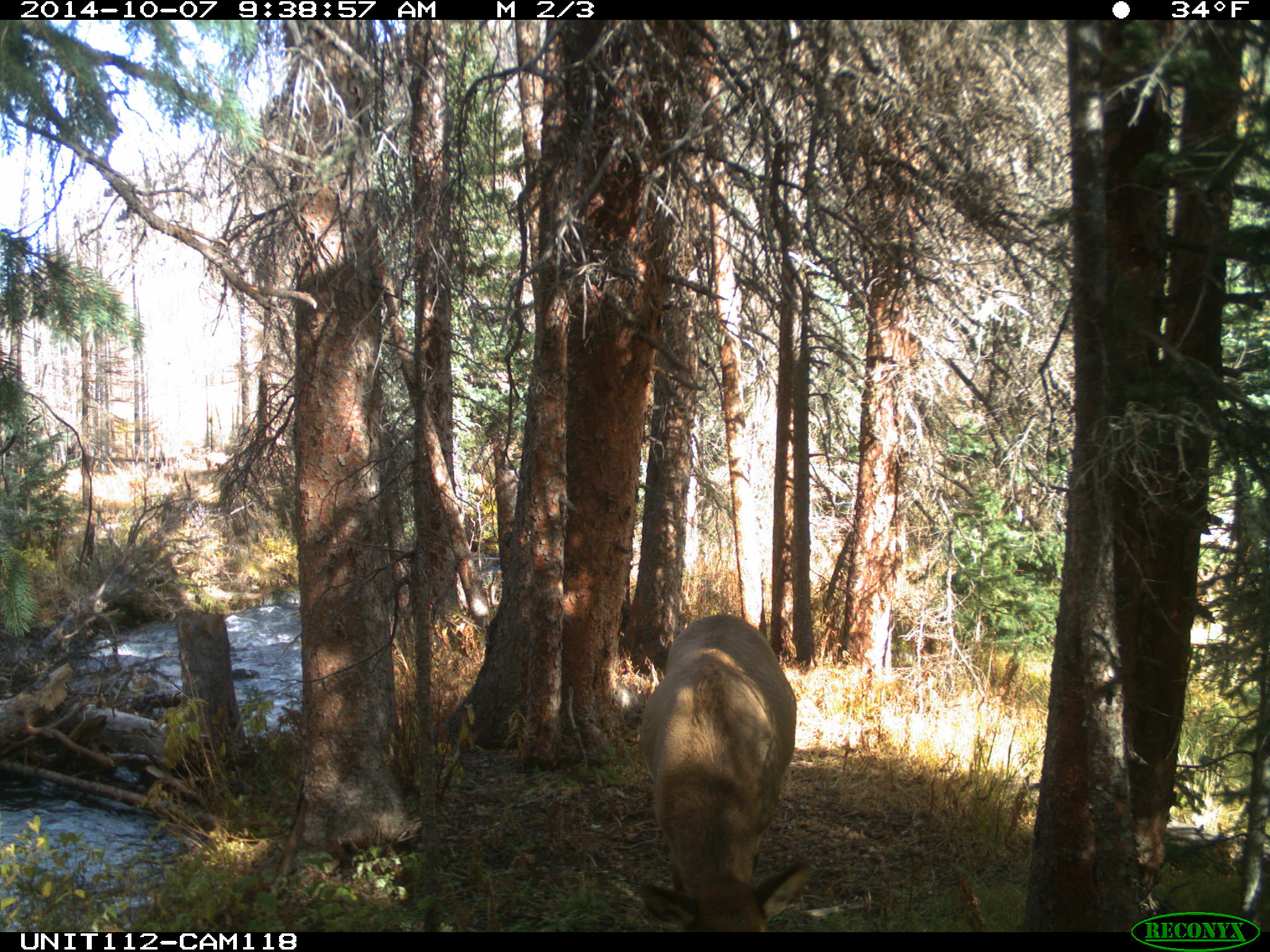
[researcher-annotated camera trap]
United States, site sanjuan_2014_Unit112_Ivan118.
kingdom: Animalia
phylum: Chordata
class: Mammalia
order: Artiodactyla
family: Cervidae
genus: Cervus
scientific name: Cervus elaphus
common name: red deer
Cervus elaphus (red deer).